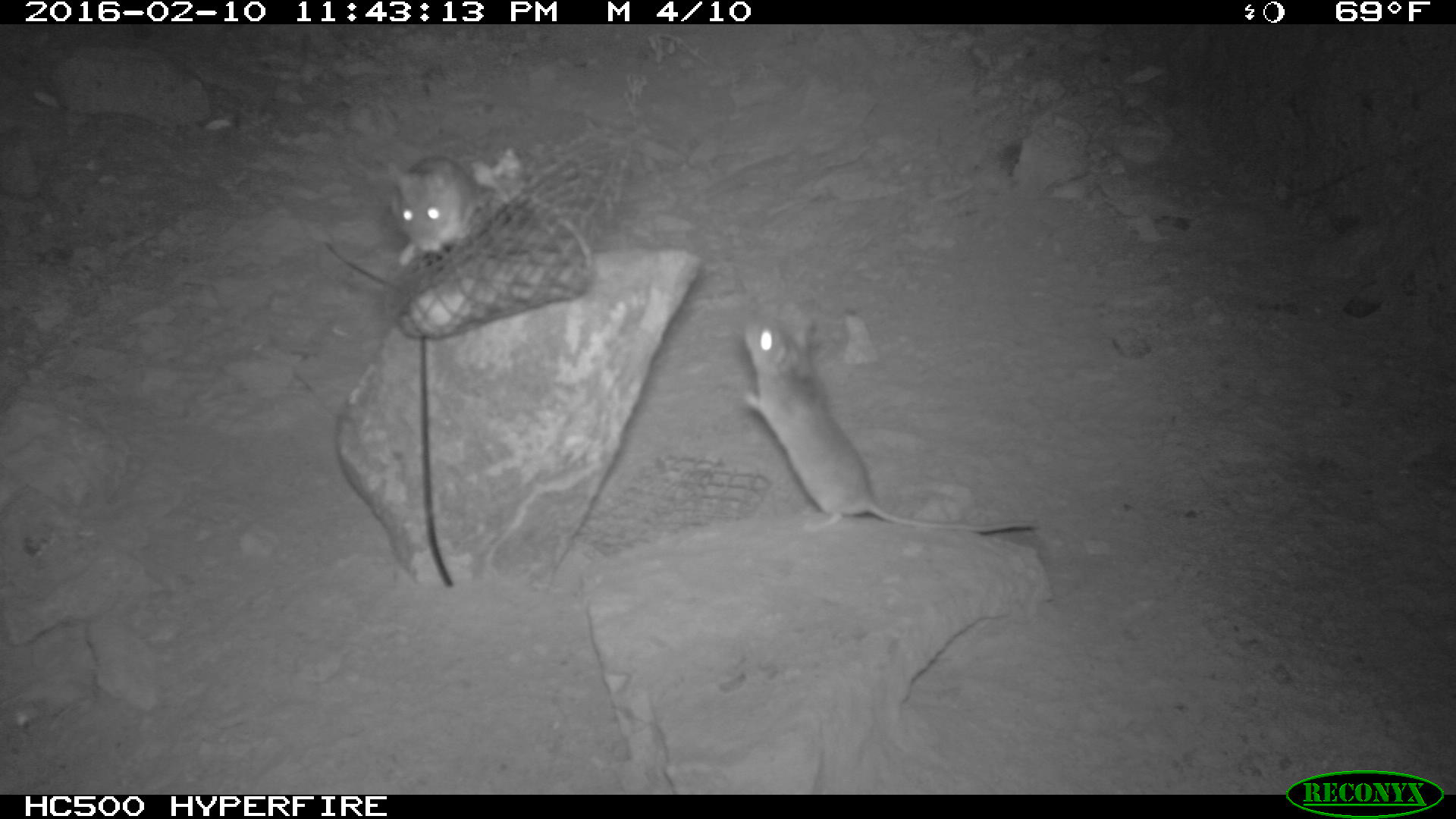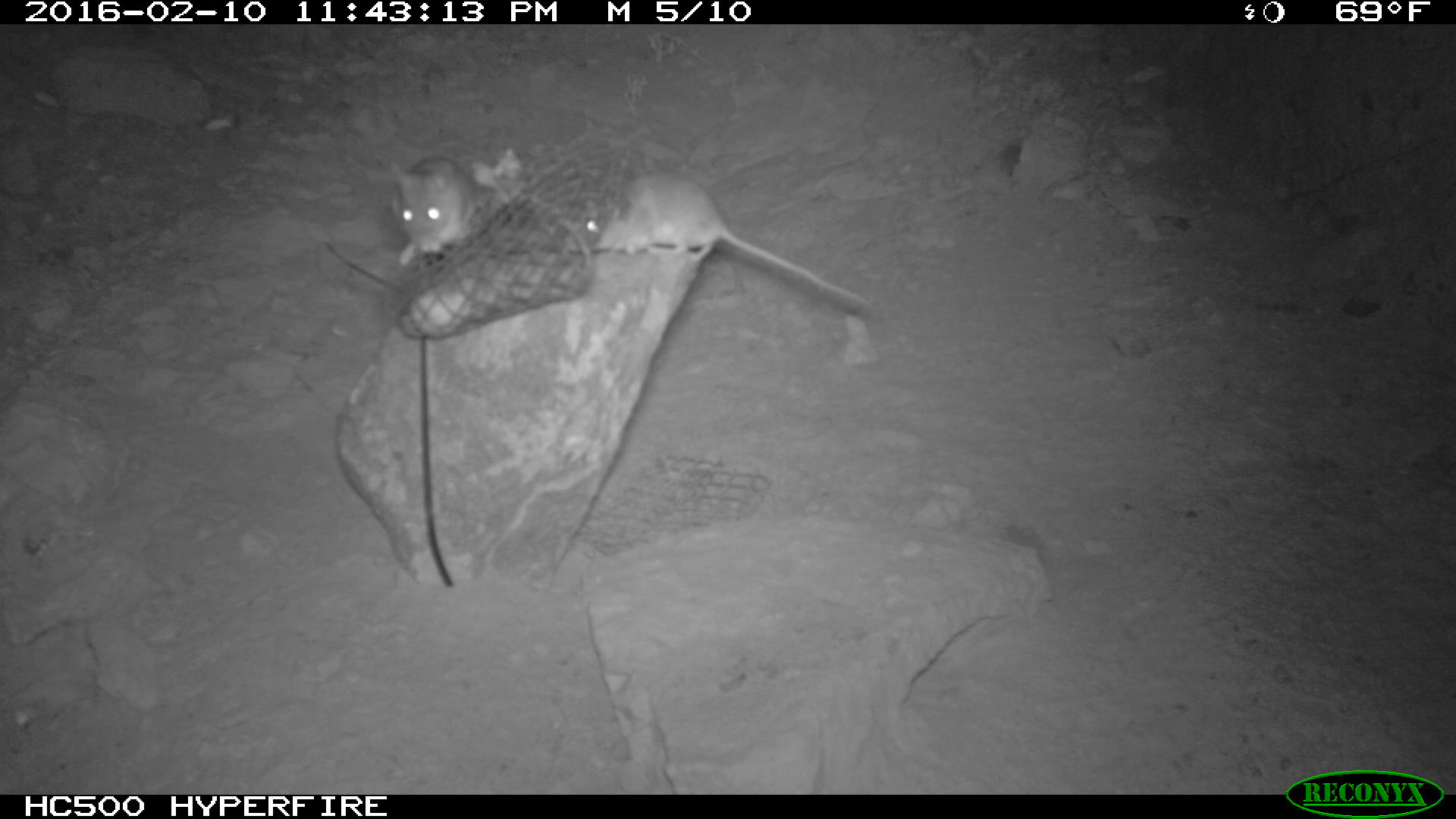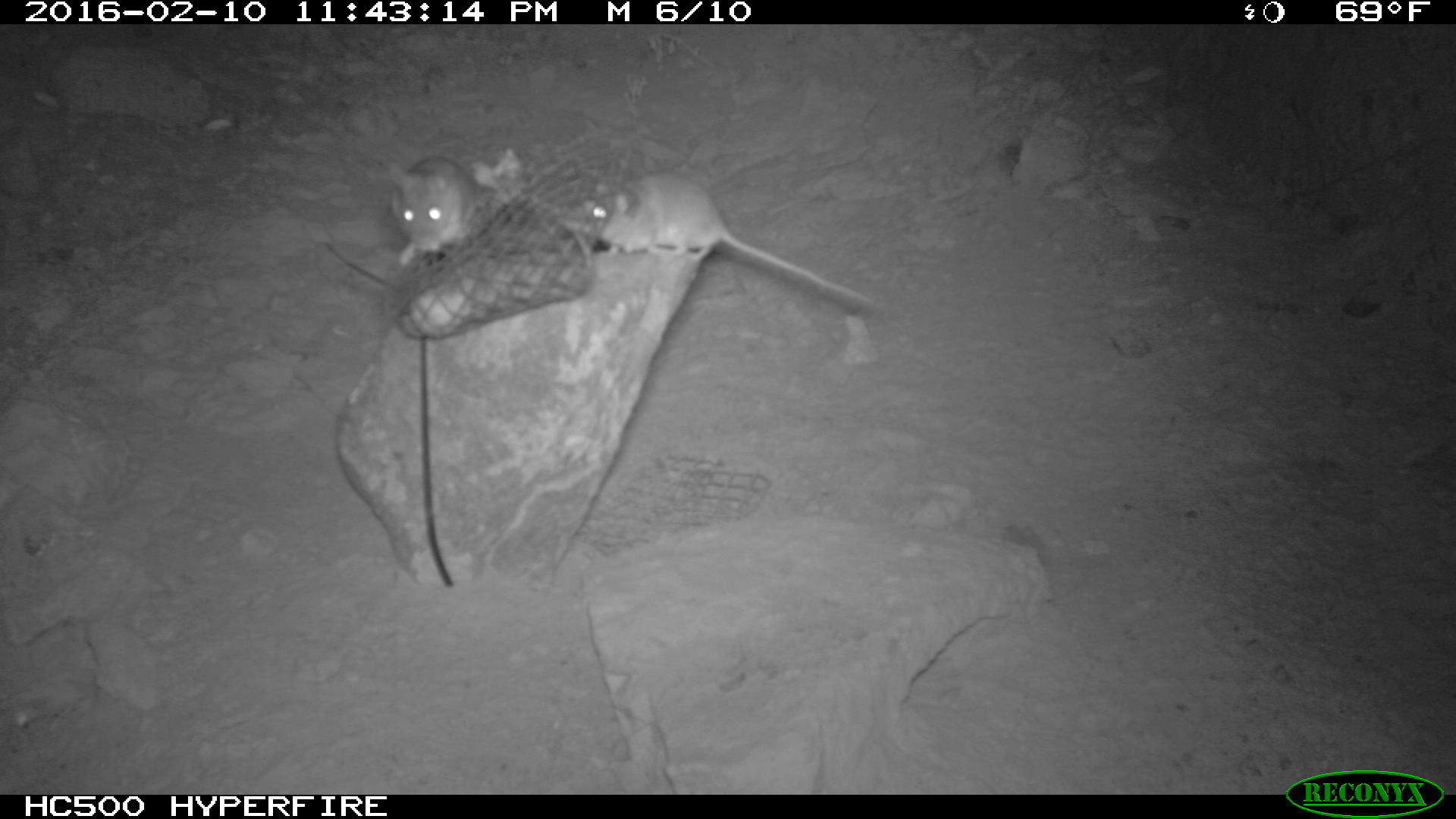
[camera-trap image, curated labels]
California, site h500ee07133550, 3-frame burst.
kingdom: Animalia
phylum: Chordata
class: Mammalia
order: Rodentia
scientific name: Rodentia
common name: rodent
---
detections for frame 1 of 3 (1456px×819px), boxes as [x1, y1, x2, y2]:
rodent: [733, 317, 1034, 537]; [388, 157, 496, 265]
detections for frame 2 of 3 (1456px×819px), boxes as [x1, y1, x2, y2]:
rodent: [565, 169, 872, 308]; [381, 152, 486, 259]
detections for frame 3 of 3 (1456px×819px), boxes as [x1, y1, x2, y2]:
rodent: [565, 169, 872, 308]; [381, 152, 486, 259]